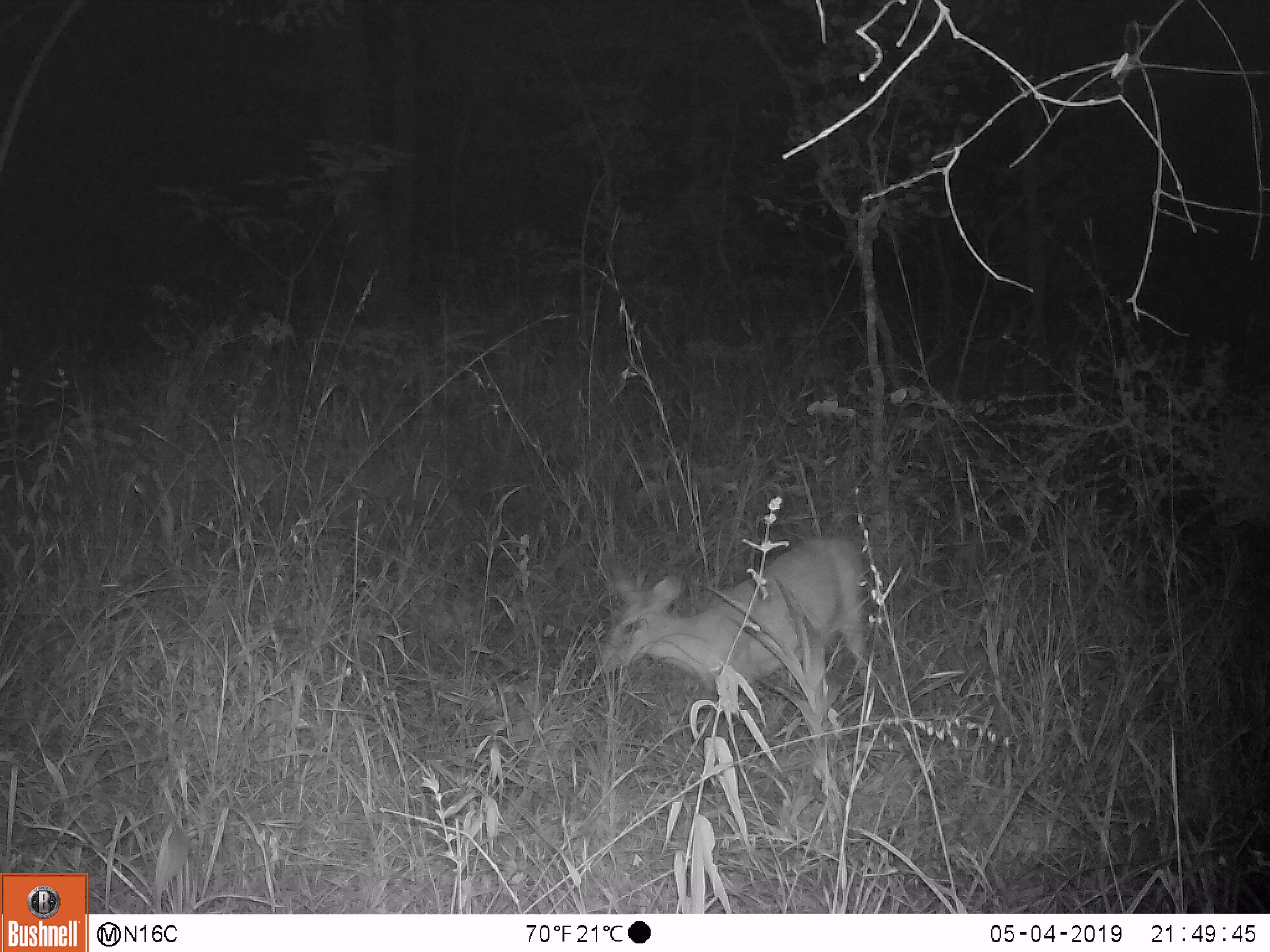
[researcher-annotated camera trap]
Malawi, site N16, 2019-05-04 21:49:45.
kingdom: Animalia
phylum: Chordata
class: Mammalia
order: Artiodactyla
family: Bovidae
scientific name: Antilopinae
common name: small antelope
Small antelope (Antilopinae), count 1.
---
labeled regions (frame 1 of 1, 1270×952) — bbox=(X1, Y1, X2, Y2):
small antelope: bbox=(580, 521, 876, 727)